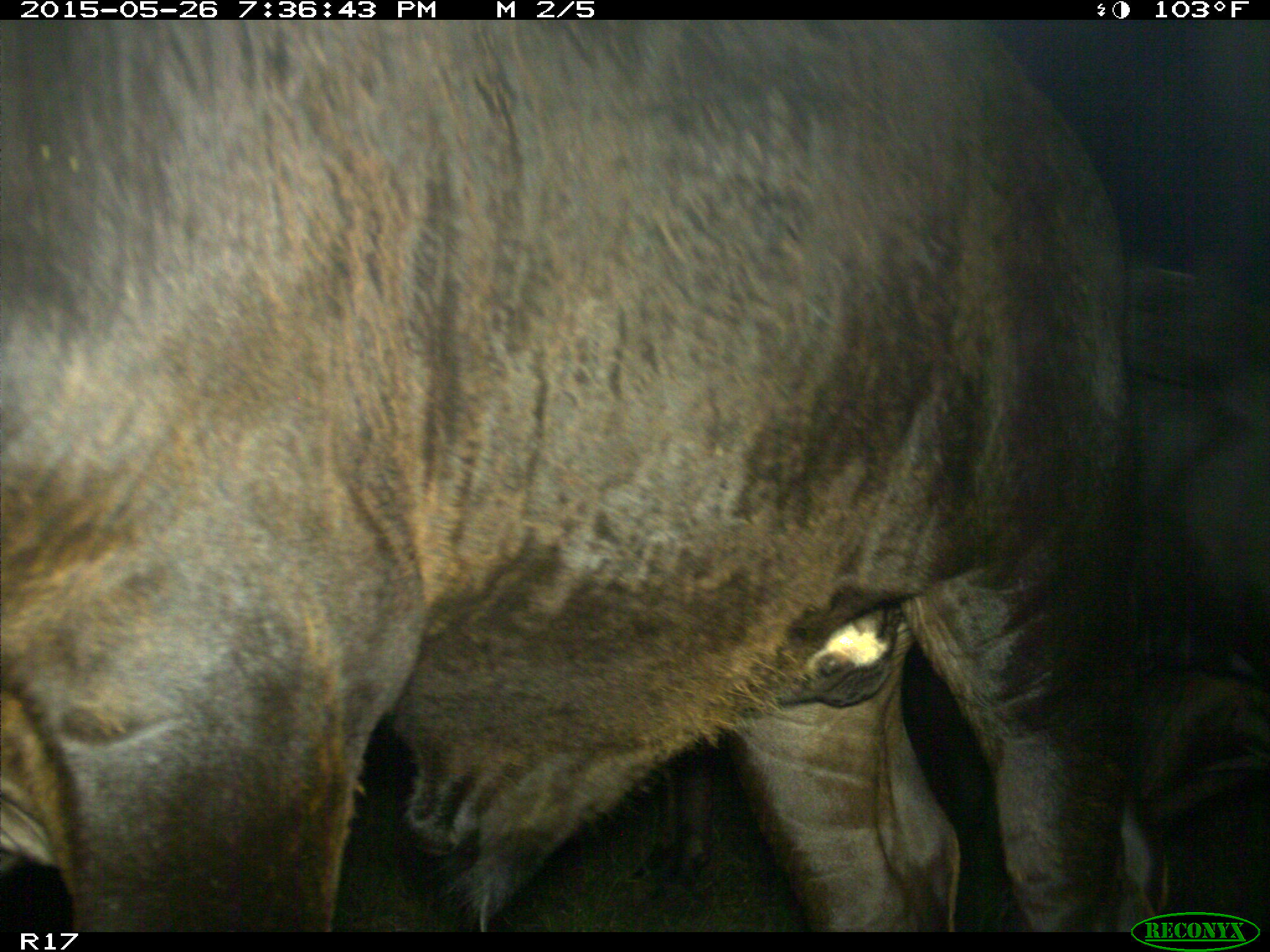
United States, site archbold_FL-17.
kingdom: Animalia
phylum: Chordata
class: Mammalia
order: Artiodactyla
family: Bovidae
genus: Bos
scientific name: Bos taurus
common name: domestic cow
Bos taurus (domestic cow).